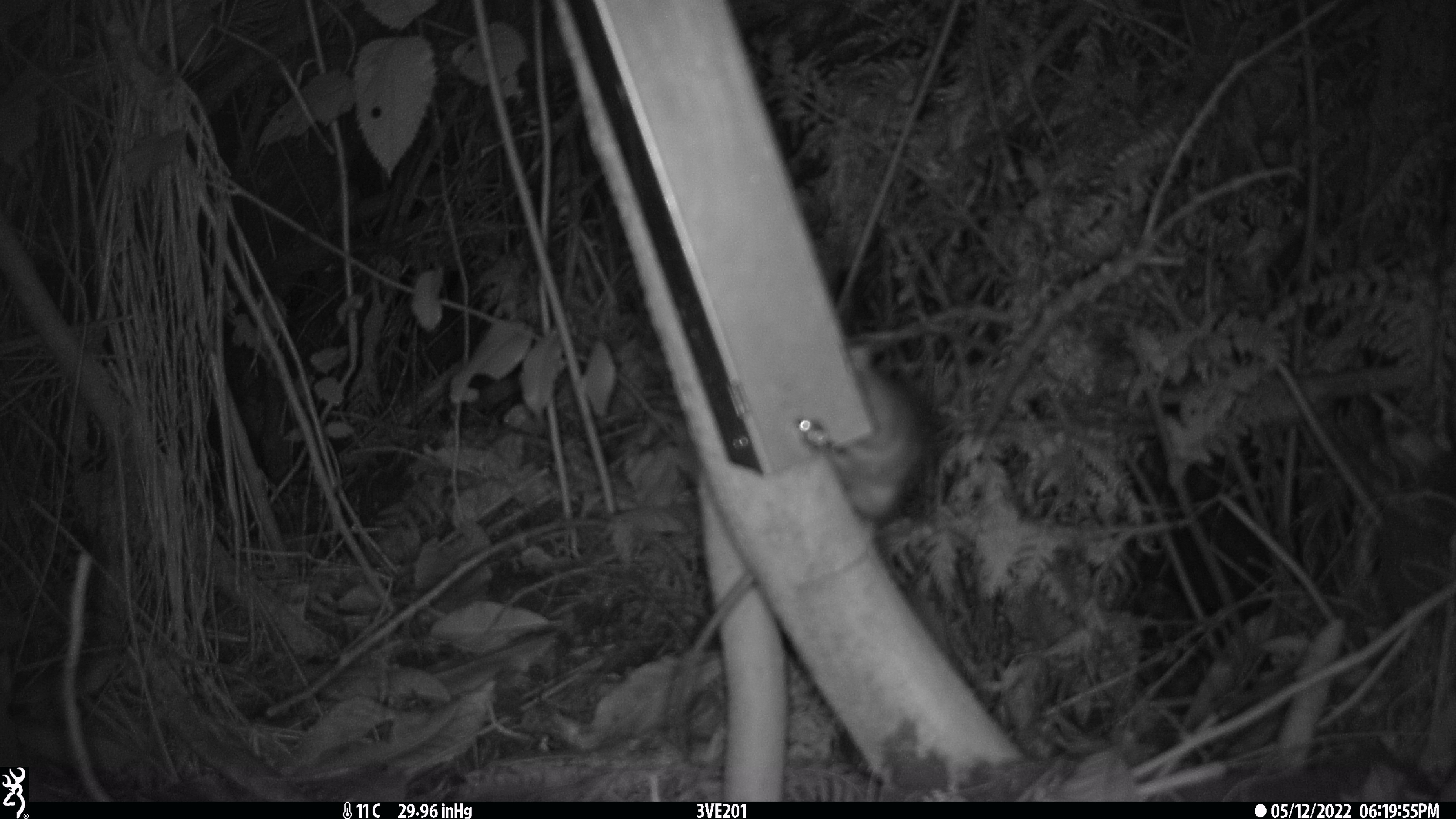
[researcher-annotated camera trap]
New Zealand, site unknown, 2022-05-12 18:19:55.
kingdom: Animalia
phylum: Chordata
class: Mammalia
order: Rodentia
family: Muridae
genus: Rattus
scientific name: Rattus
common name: rat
Rat (Rattus).